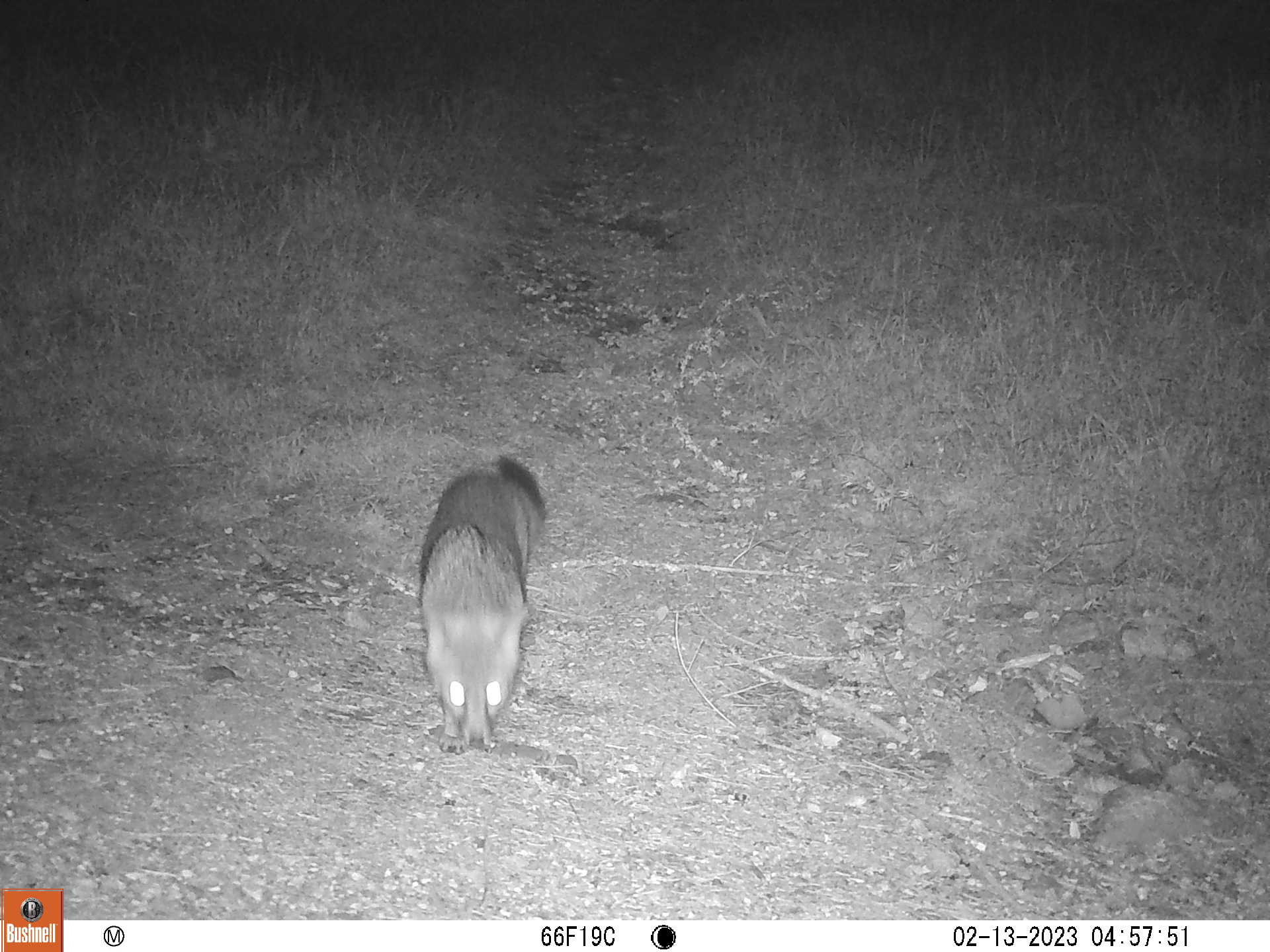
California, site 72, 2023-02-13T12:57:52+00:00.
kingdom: Animalia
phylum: Chordata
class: Mammalia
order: Carnivora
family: Canidae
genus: Urocyon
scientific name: Urocyon cinereoargenteus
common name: gray fox